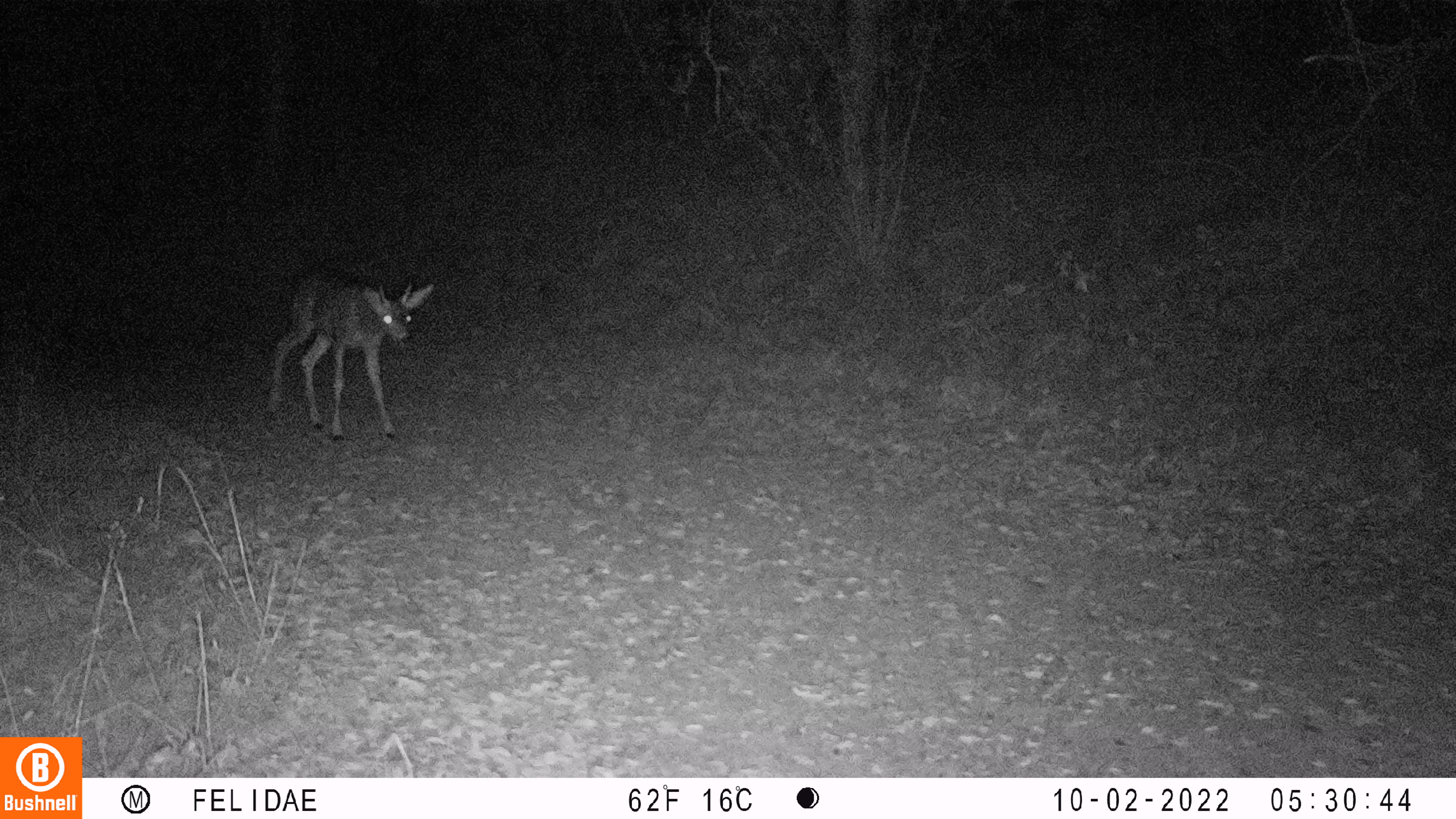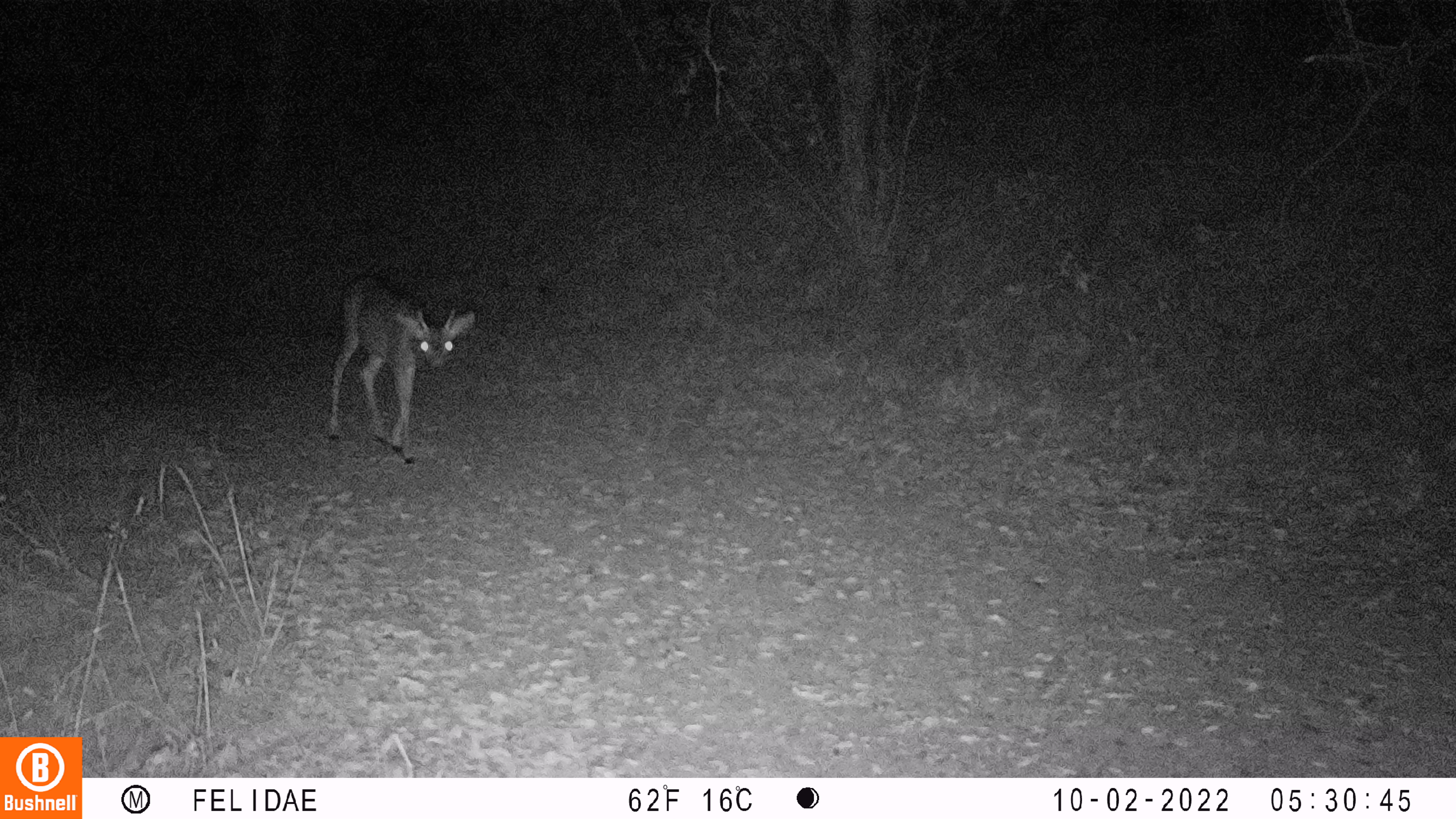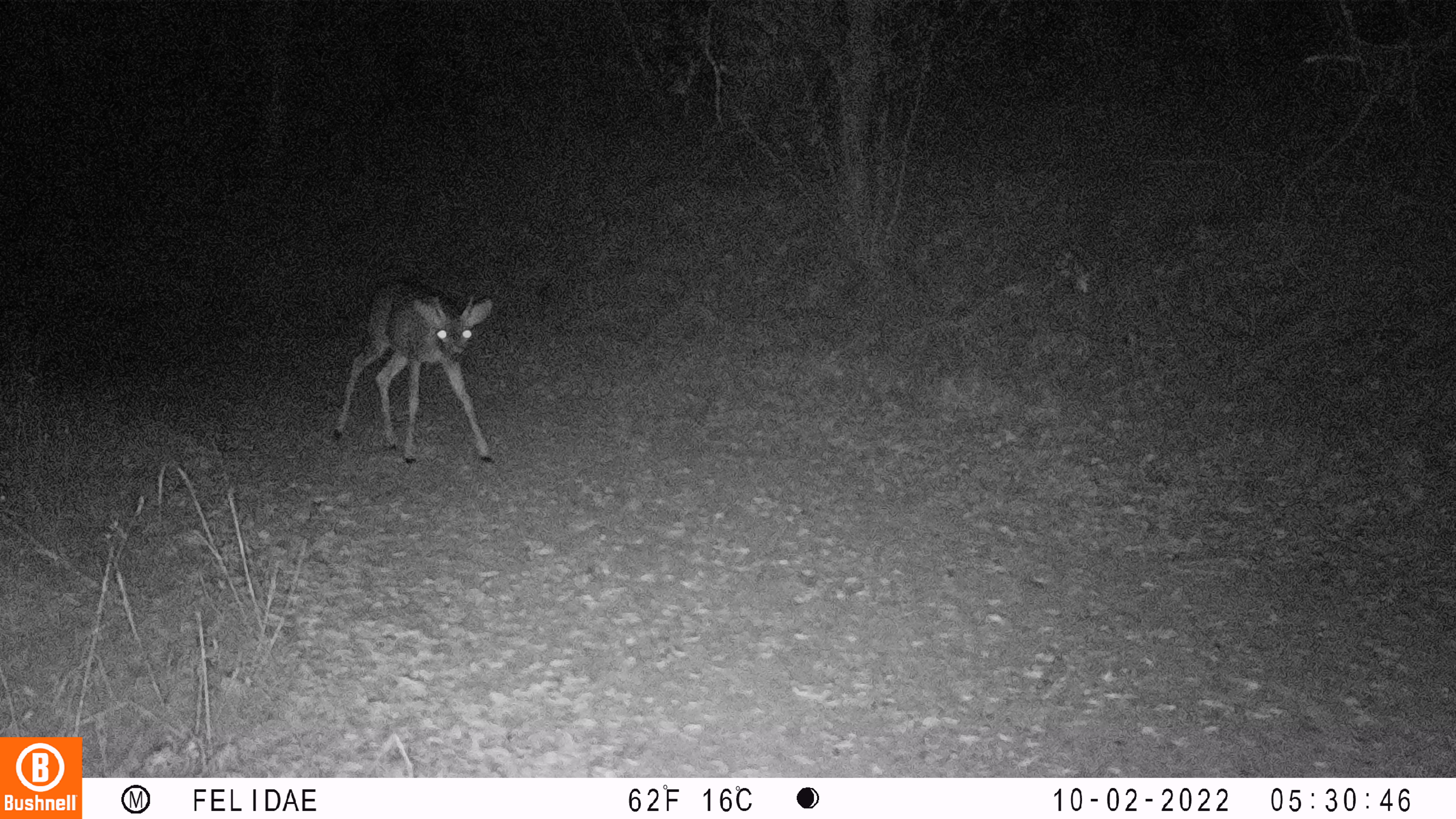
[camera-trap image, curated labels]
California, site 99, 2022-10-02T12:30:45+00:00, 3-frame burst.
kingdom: Animalia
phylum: Chordata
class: Mammalia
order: Artiodactyla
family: Cervidae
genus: Odocoileus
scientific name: Odocoileus hemionus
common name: mule deer